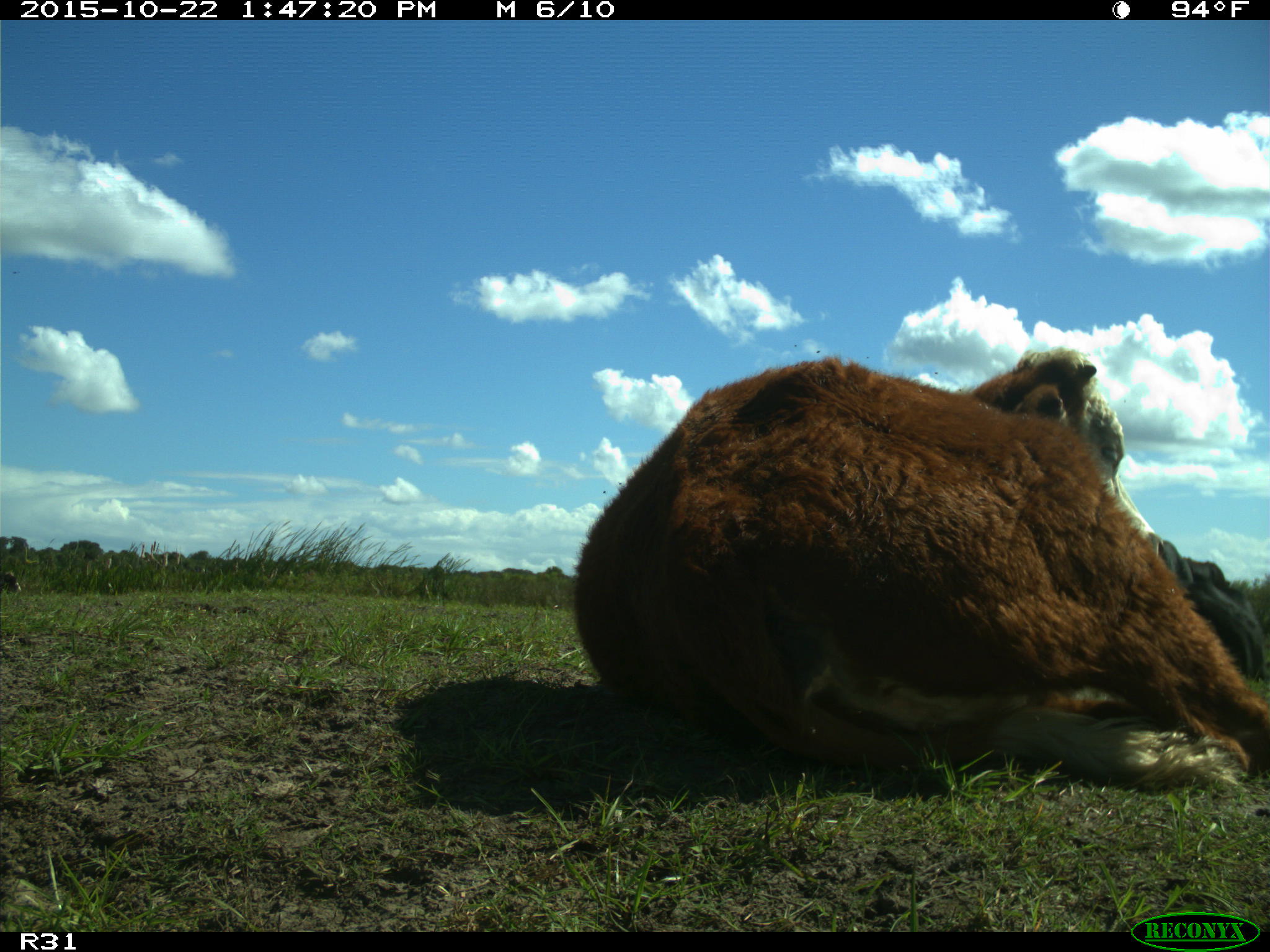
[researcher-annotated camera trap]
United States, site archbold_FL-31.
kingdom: Animalia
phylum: Chordata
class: Mammalia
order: Artiodactyla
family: Bovidae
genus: Bos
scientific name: Bos taurus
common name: domestic cow